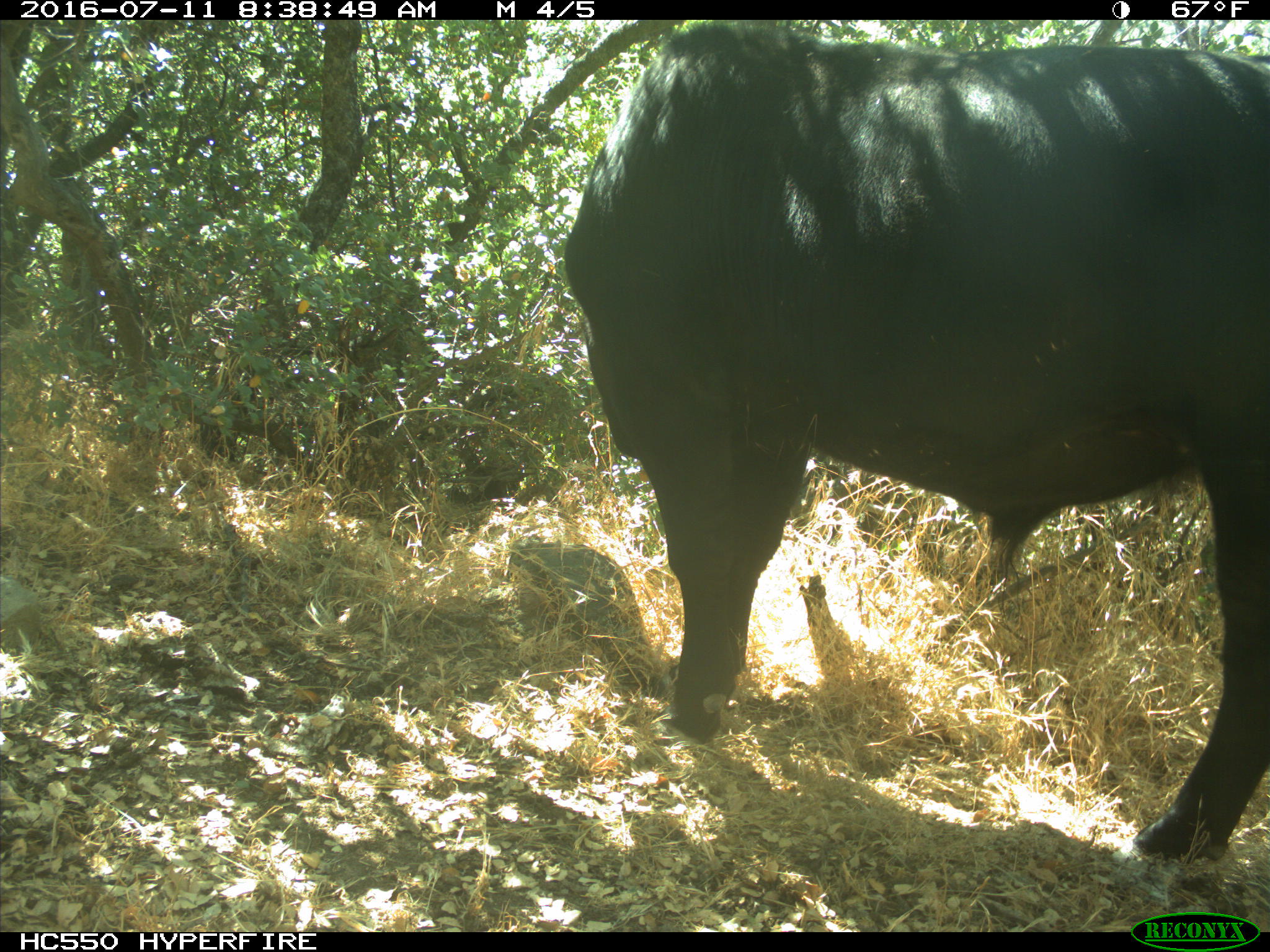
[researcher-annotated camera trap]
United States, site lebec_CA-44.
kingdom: Animalia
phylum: Chordata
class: Mammalia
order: Artiodactyla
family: Bovidae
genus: Bos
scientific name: Bos taurus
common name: domestic cow